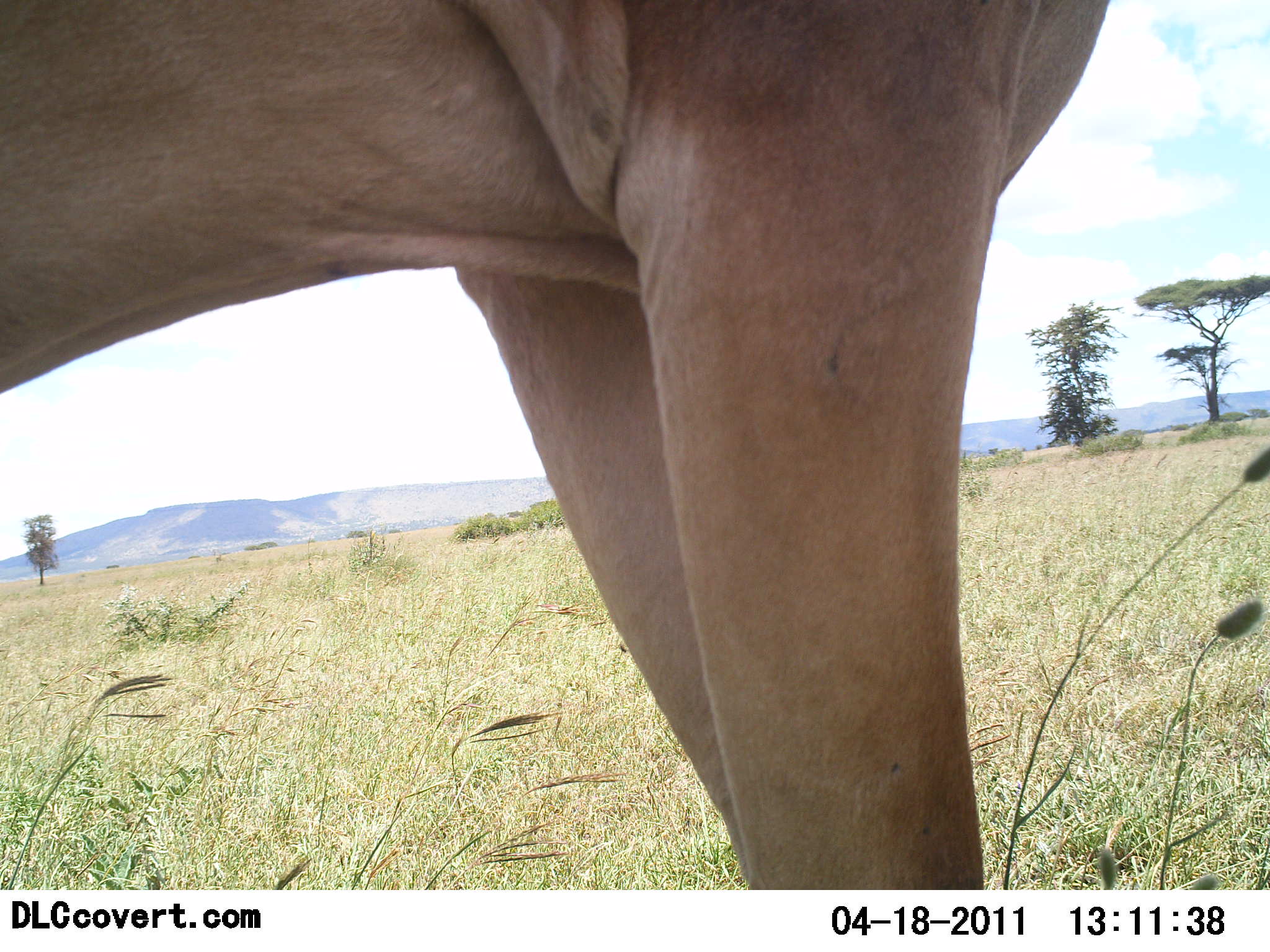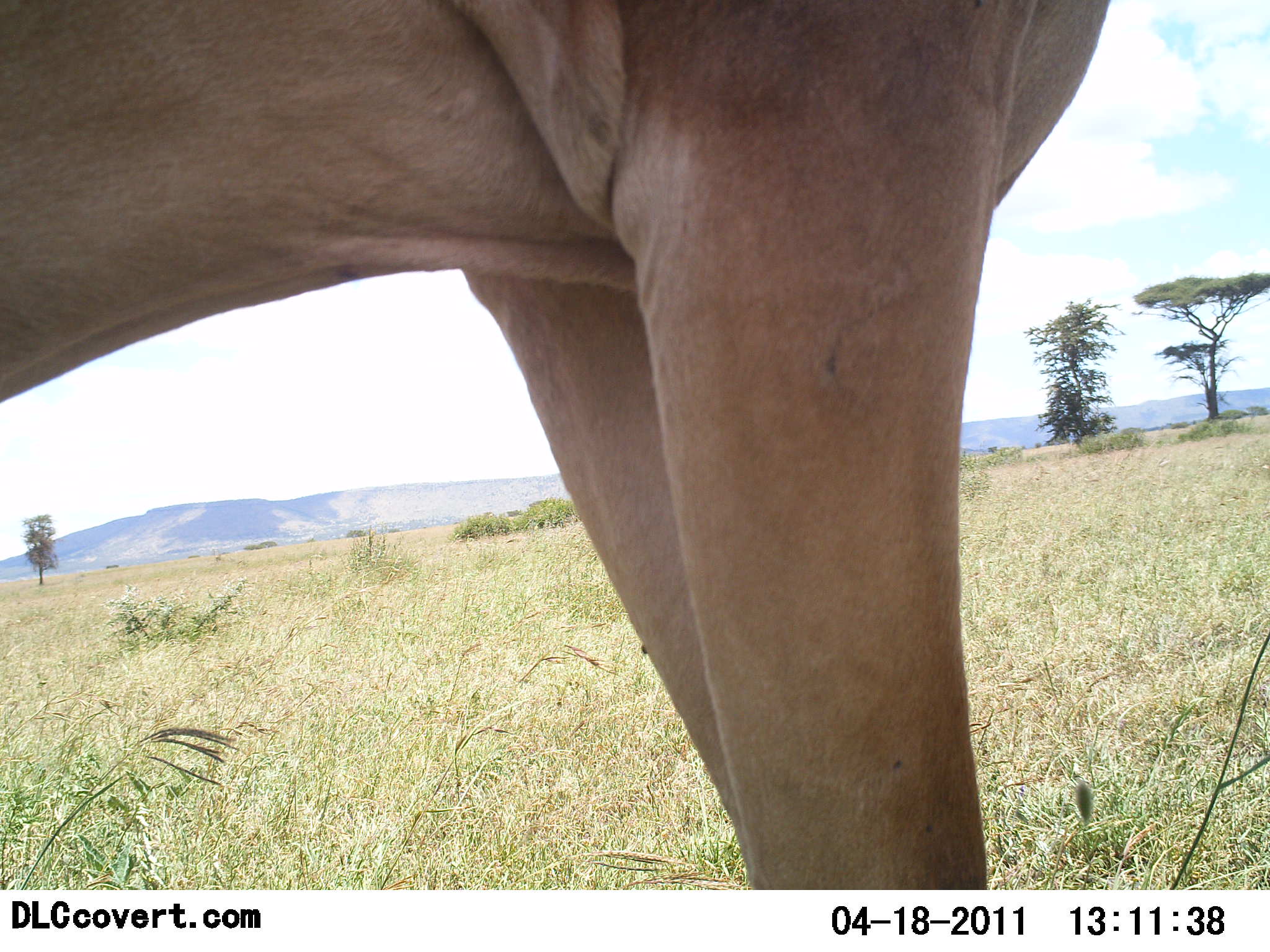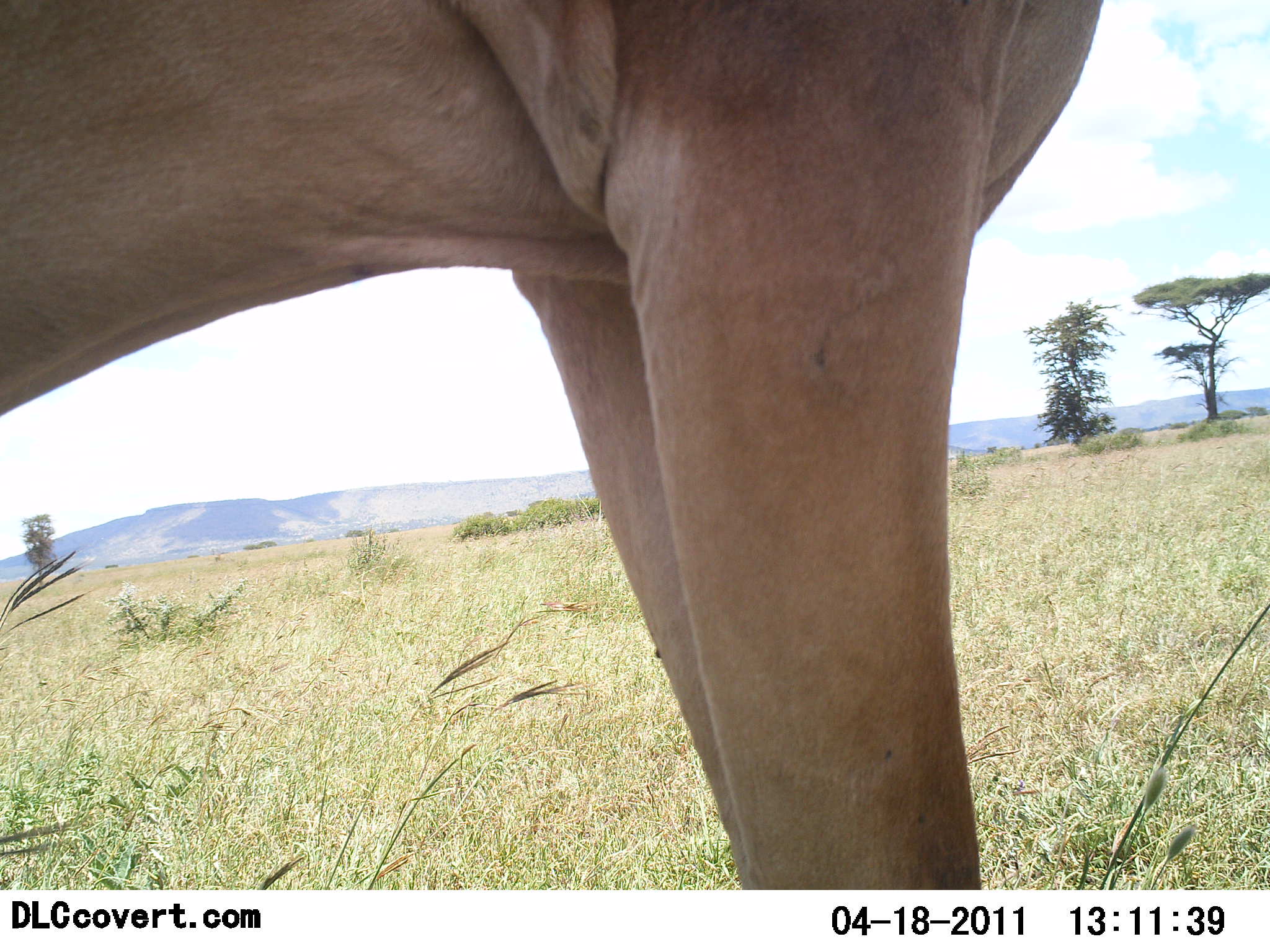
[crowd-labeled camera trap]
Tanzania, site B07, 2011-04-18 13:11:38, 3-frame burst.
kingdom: Animalia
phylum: Chordata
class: Mammalia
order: Artiodactyla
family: Bovidae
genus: Alcelaphus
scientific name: Alcelaphus buselaphus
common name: hartebeest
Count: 1.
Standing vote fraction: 100%.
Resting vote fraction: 0%.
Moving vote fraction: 0%.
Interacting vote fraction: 0%.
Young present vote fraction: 0%.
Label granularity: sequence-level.